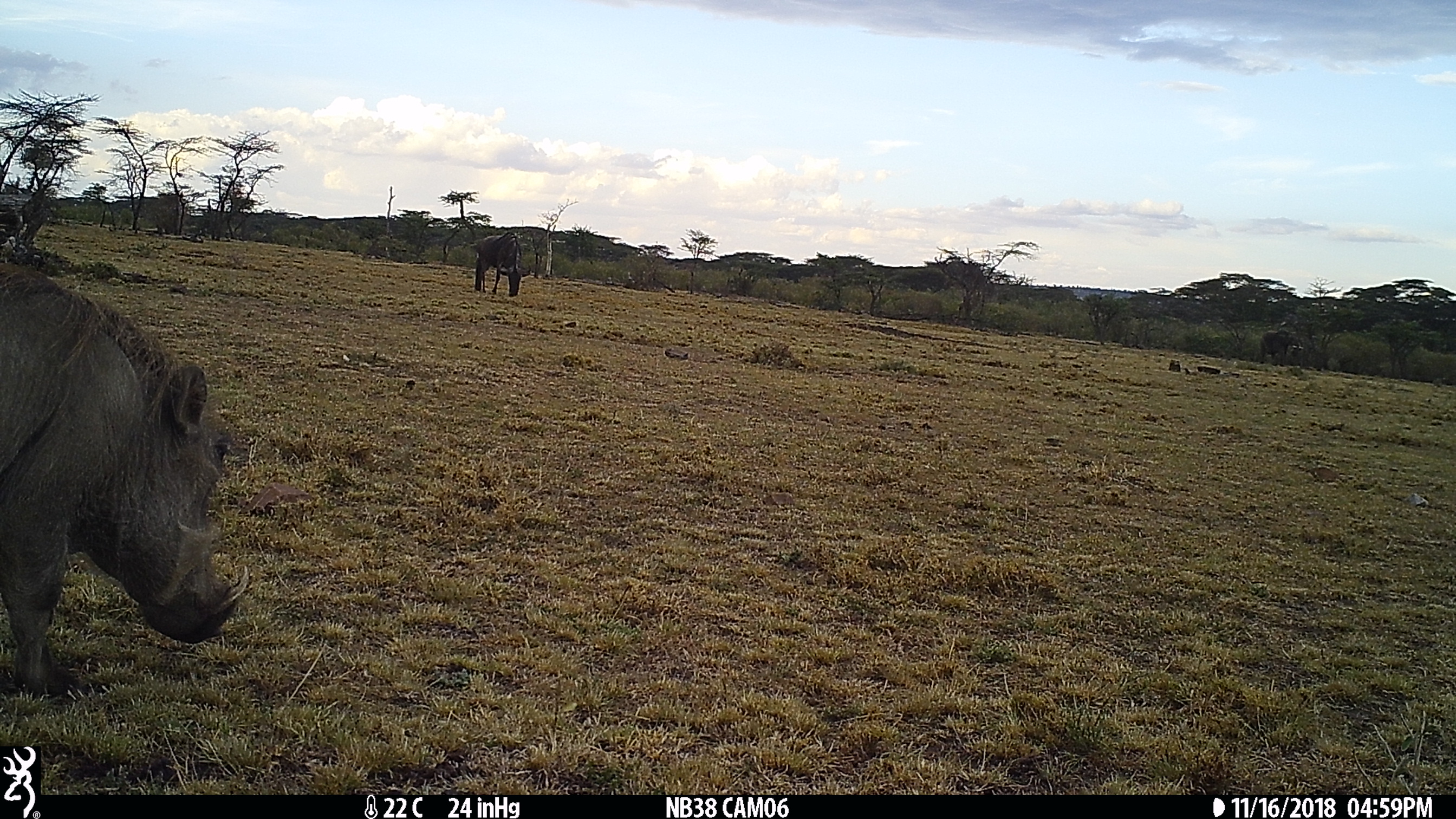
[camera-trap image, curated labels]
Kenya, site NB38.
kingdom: Animalia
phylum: Chordata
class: Mammalia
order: Artiodactyla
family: Suidae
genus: Phacochoerus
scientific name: Phacochoerus africanus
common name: common warthog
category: warthog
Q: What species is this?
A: Warthog (common warthog) (Phacochoerus africanus).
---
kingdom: Animalia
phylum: Chordata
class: Mammalia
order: Proboscidea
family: Elephantidae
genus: Loxodonta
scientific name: Loxodonta africana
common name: elephant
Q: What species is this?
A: Elephant (Loxodonta africana).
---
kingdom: Animalia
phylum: Chordata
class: Mammalia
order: Artiodactyla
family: Bovidae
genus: Connochaetes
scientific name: Connochaetes taurinus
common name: blue wildebeest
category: wildebeest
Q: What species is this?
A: Wildebeest (blue wildebeest) (Connochaetes taurinus).